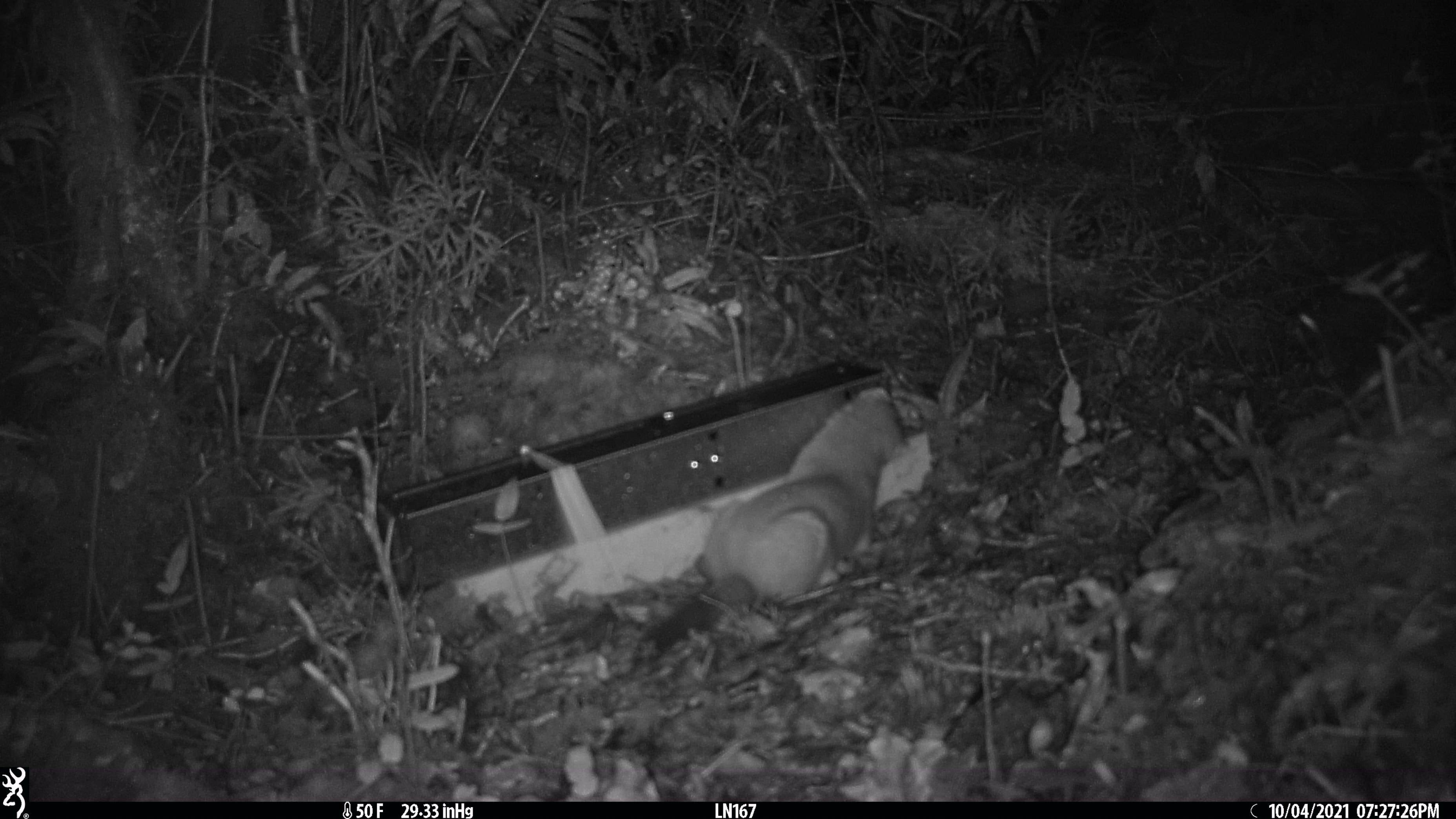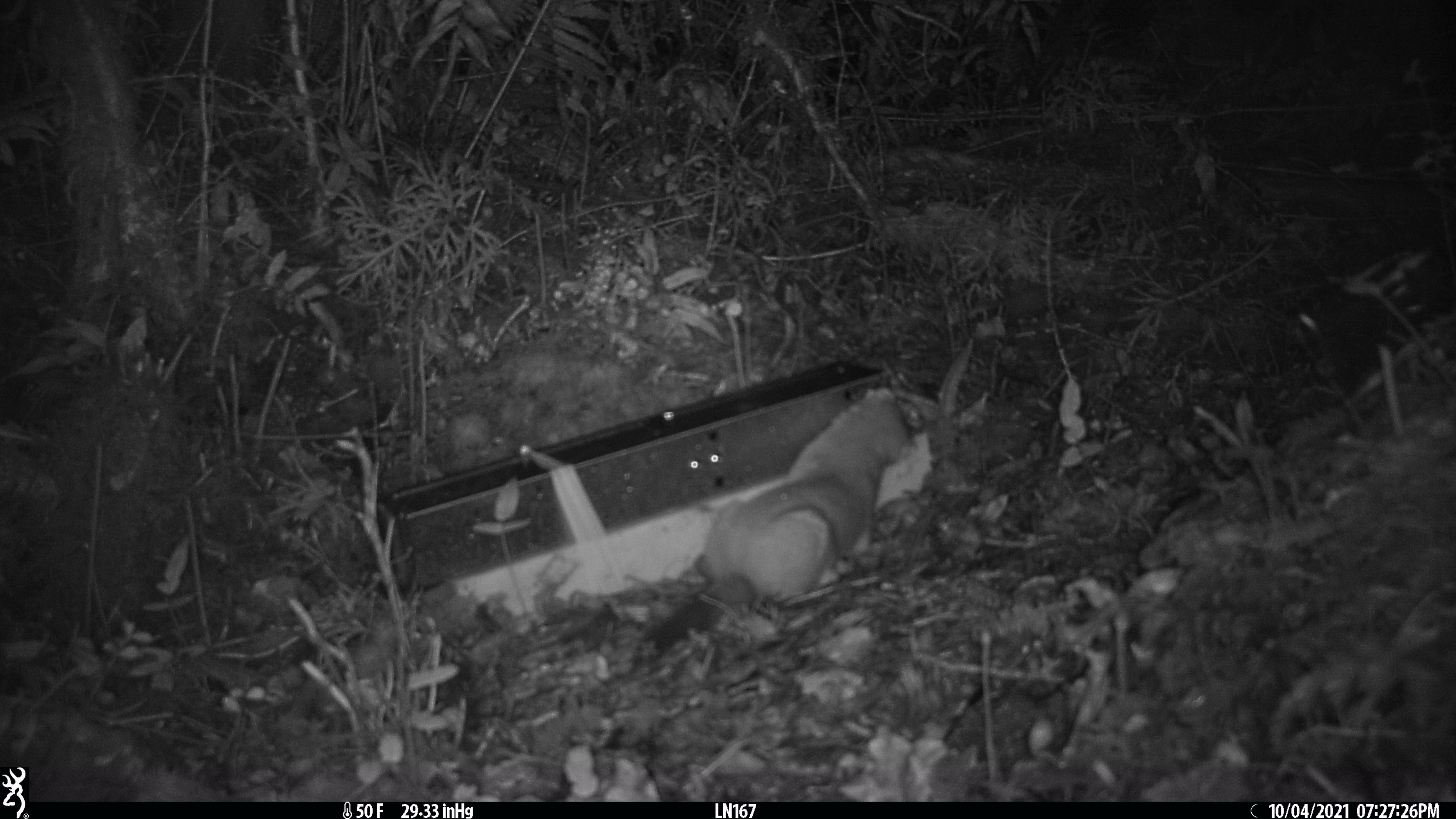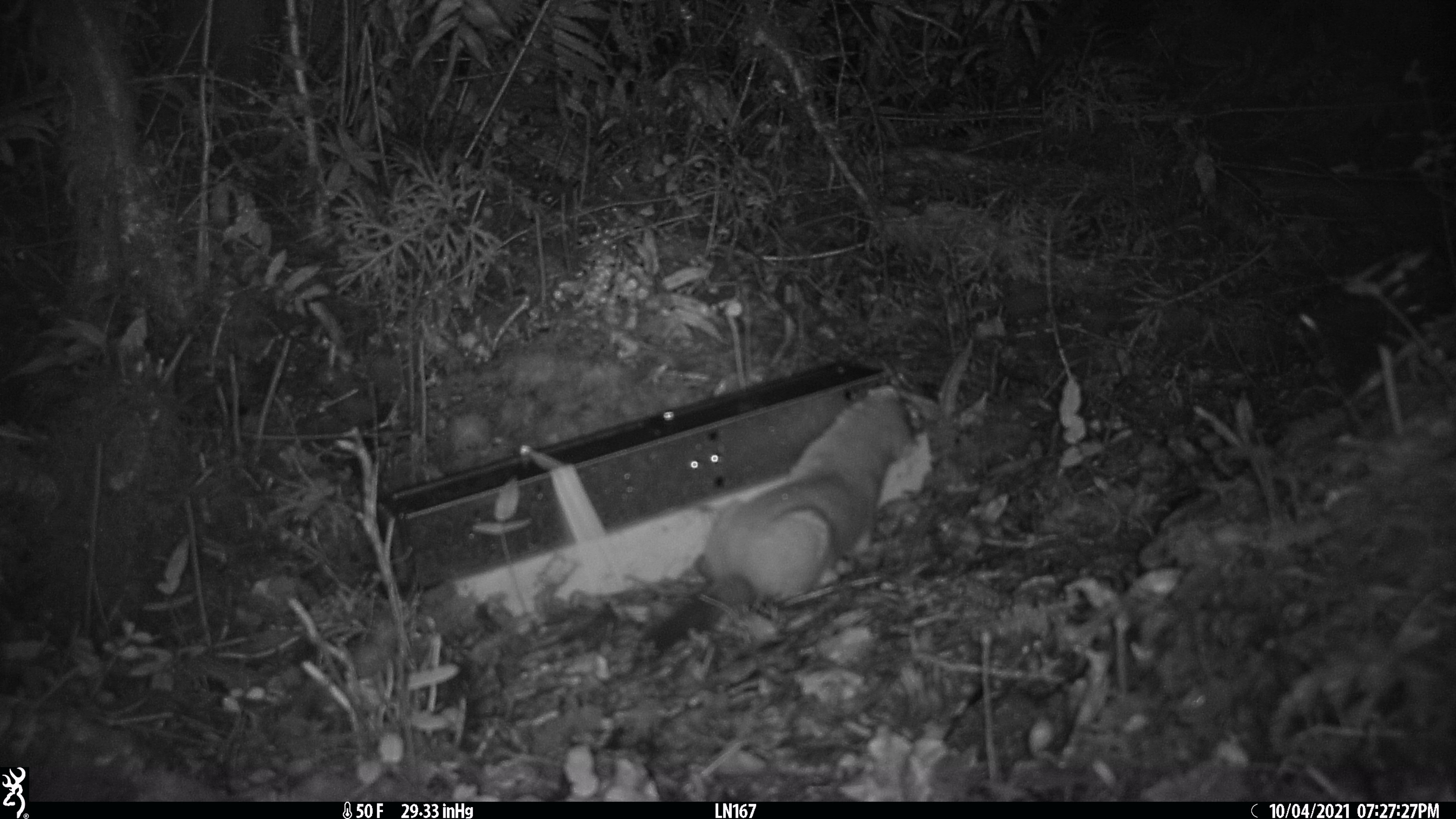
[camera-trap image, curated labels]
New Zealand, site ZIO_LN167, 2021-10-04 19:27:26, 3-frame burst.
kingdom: Animalia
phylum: Chordata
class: Mammalia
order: Carnivora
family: Mustelidae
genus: Mustela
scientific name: Mustela erminea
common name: stoat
Stoat (Mustela erminea).